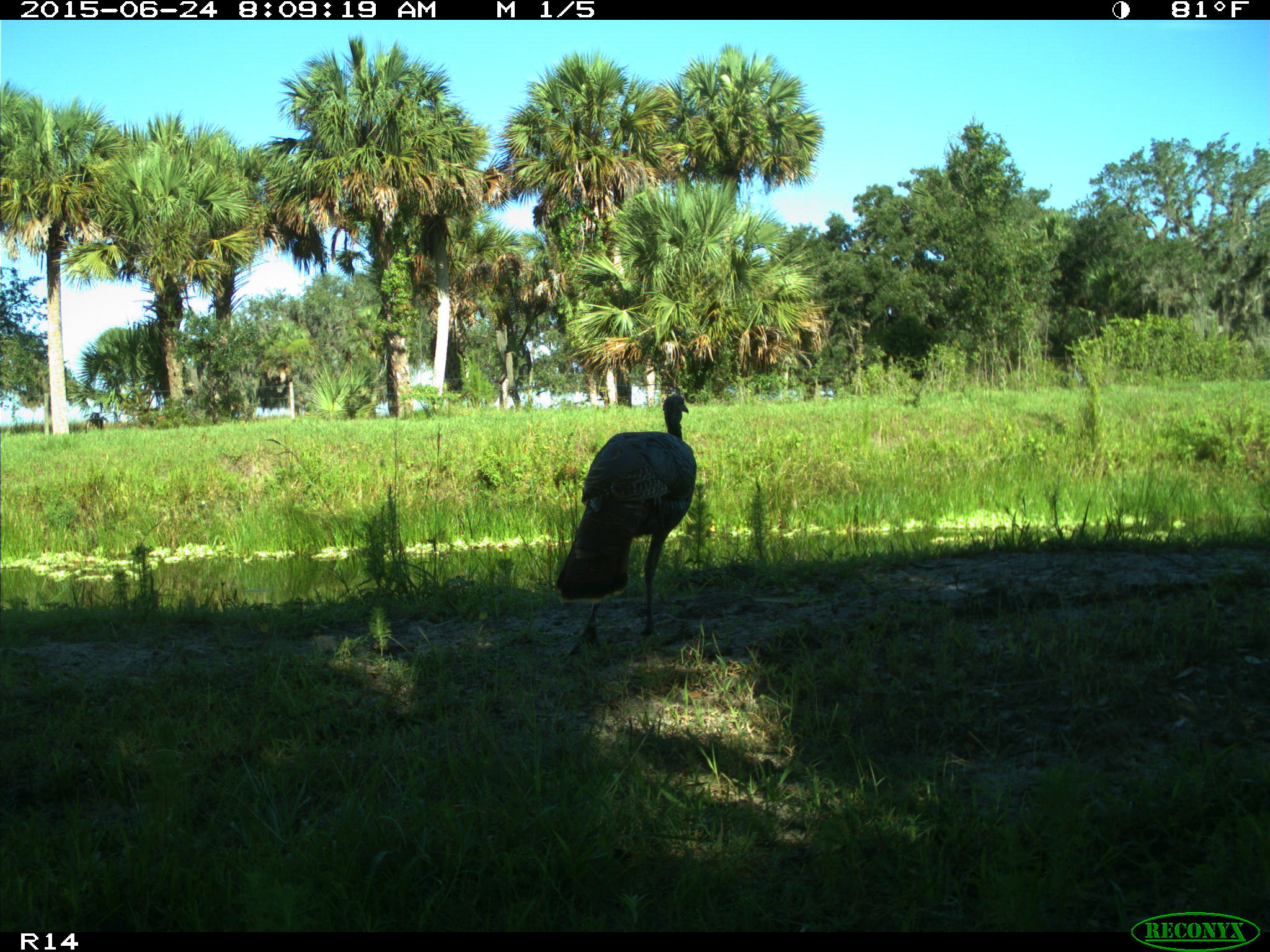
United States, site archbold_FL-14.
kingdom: Animalia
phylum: Chordata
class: Mammalia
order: Artiodactyla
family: Bovidae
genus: Bos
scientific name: Bos taurus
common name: domestic cow